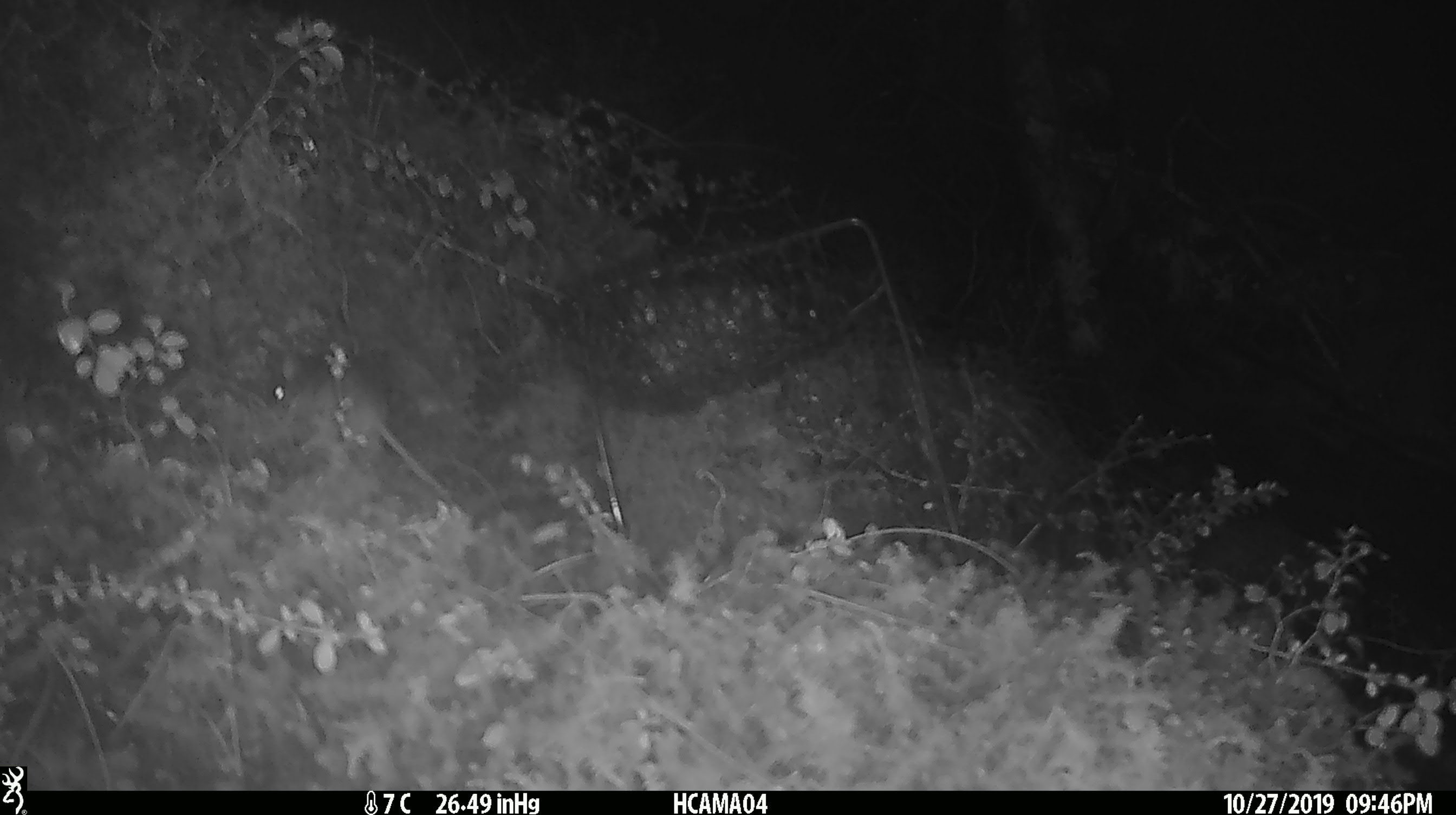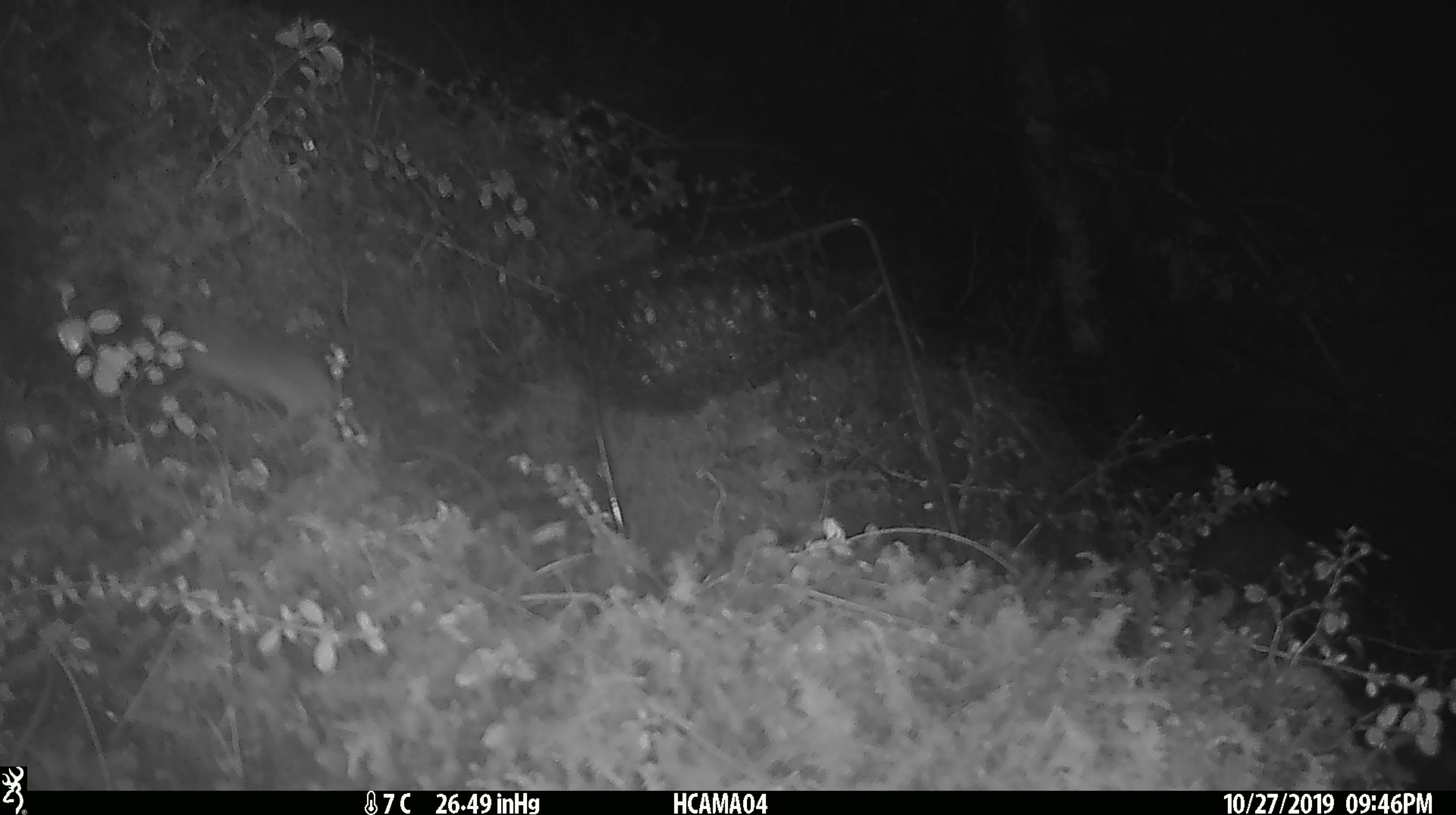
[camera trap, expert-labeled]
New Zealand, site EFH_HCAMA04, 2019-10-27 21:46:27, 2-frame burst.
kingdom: Animalia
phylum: Chordata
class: Mammalia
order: Rodentia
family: Muridae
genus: Mus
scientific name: Mus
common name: mouse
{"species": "mouse (Mus)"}